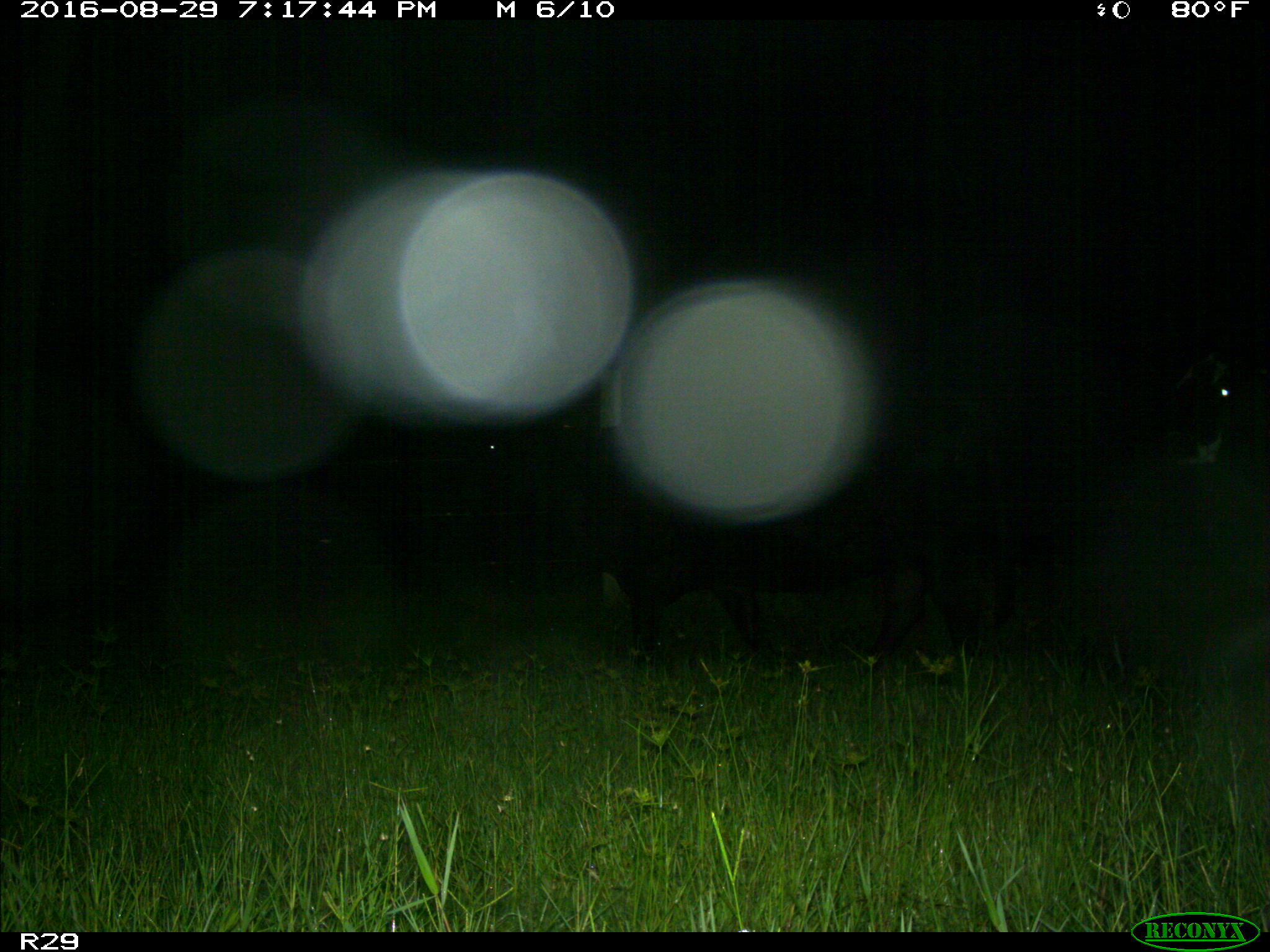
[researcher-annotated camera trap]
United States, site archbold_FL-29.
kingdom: Animalia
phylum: Chordata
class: Mammalia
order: Artiodactyla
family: Bovidae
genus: Bos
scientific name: Bos taurus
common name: domestic cow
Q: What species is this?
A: Bos taurus (domestic cow).